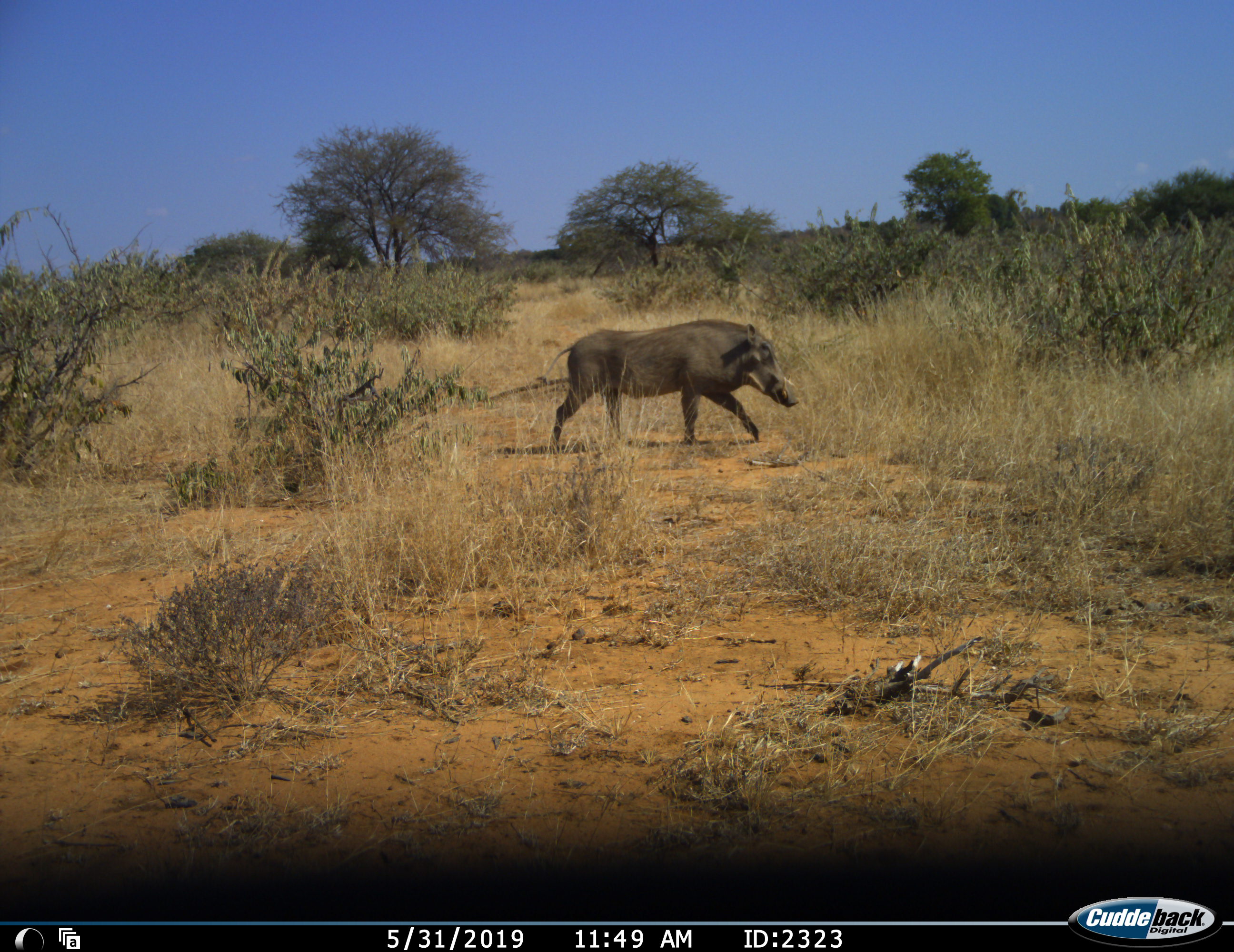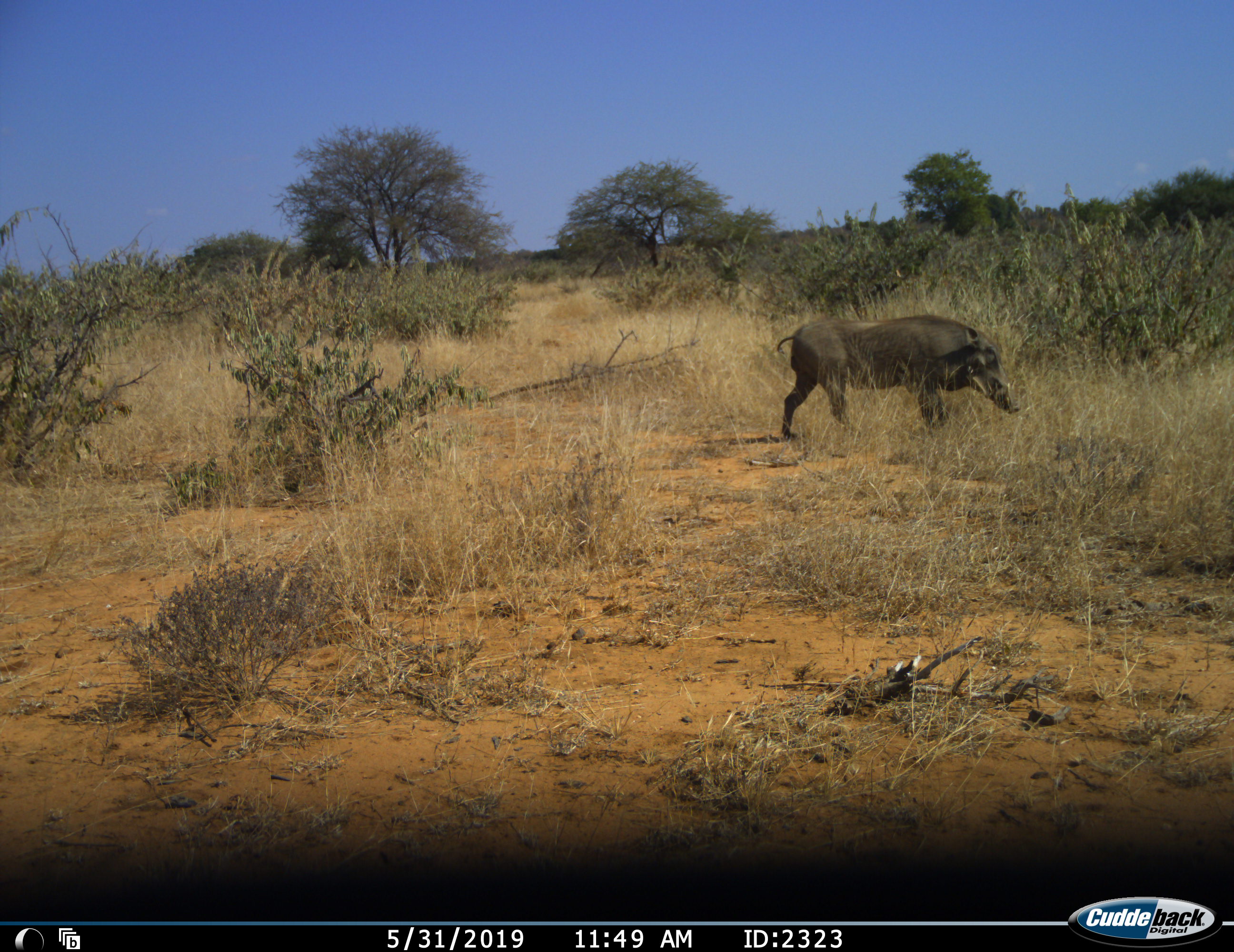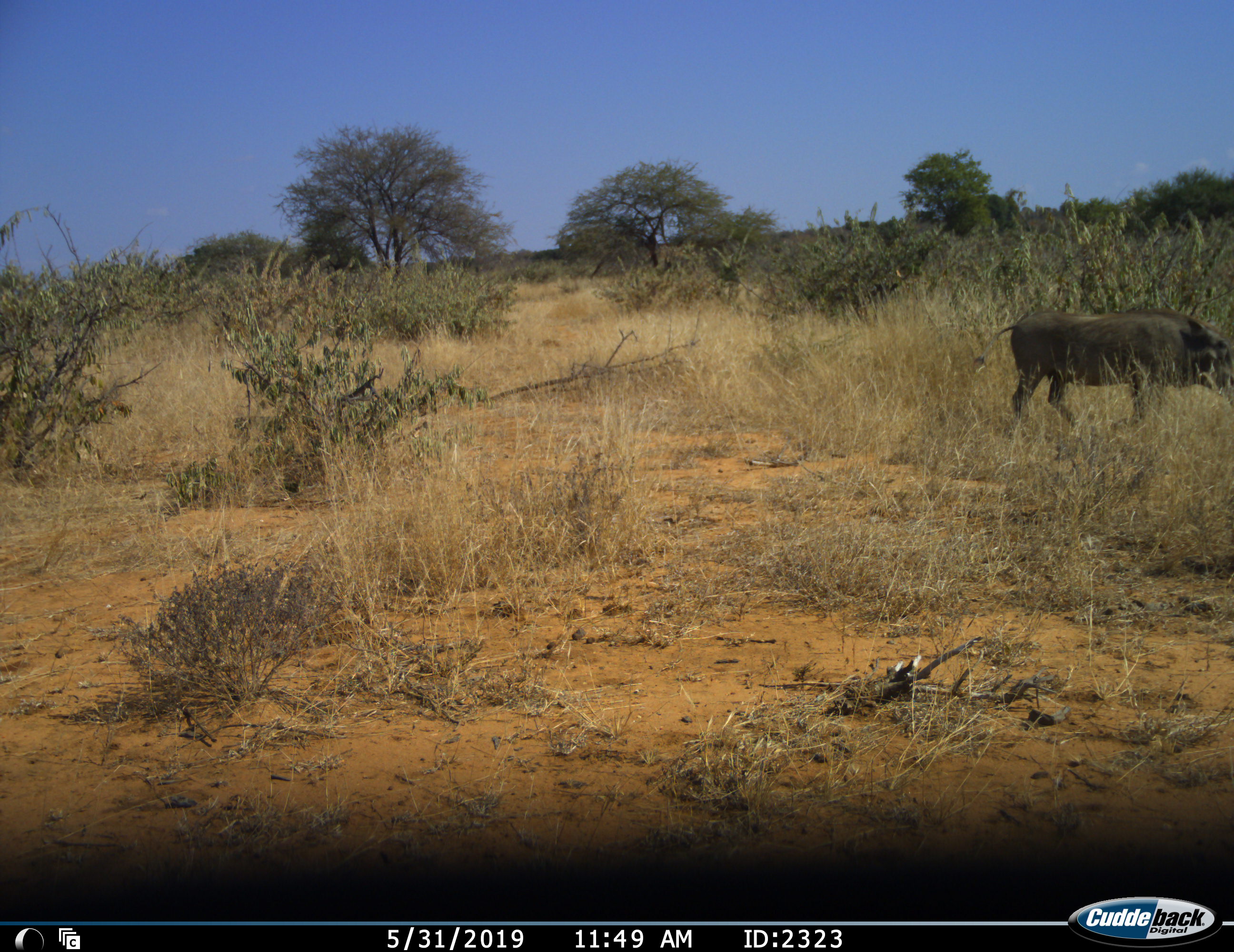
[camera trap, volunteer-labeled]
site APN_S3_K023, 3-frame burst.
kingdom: Animalia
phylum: Chordata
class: Mammalia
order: Artiodactyla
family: Suidae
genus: Phacochoerus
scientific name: Phacochoerus africanus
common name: warthog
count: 1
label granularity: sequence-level